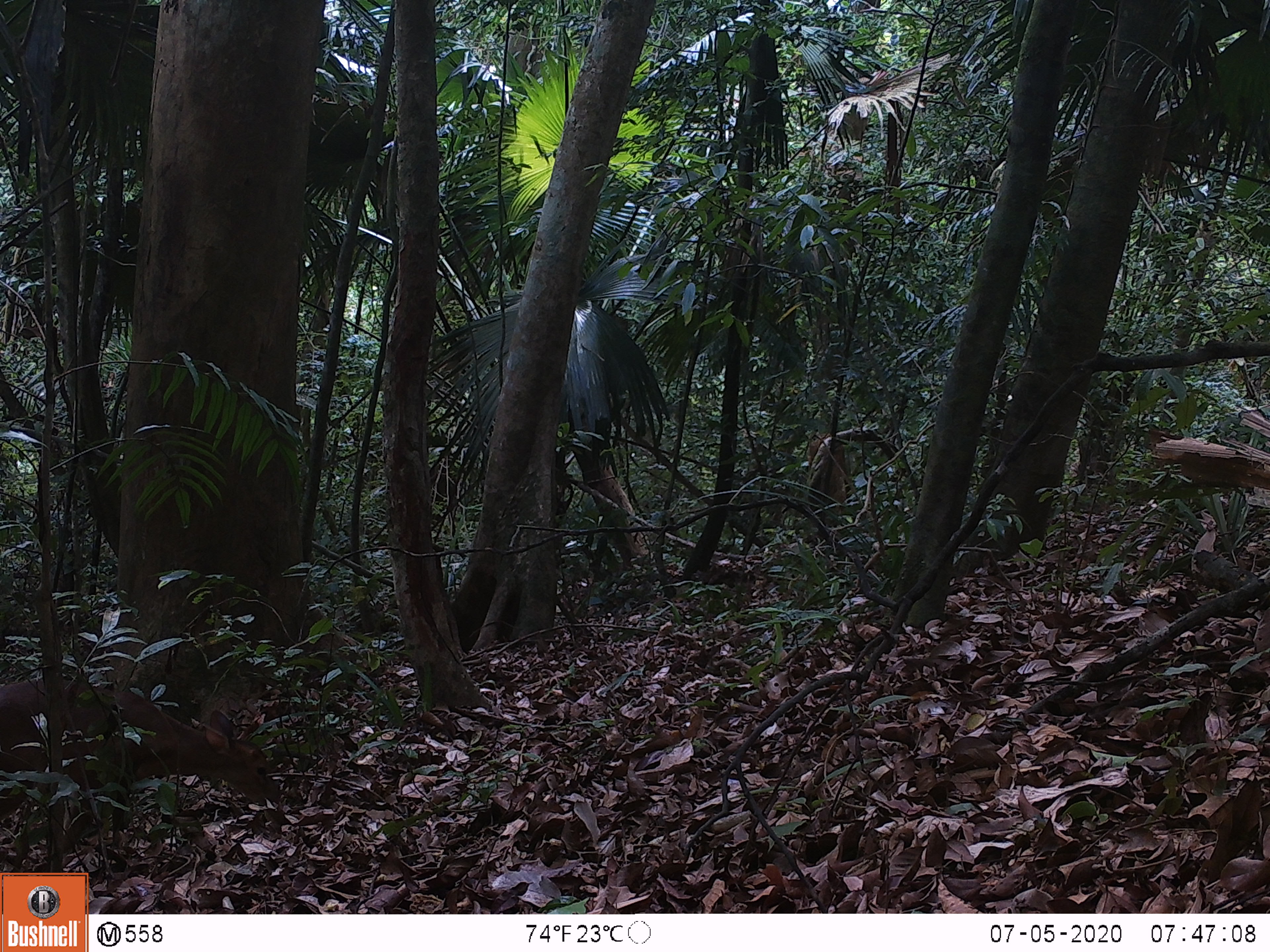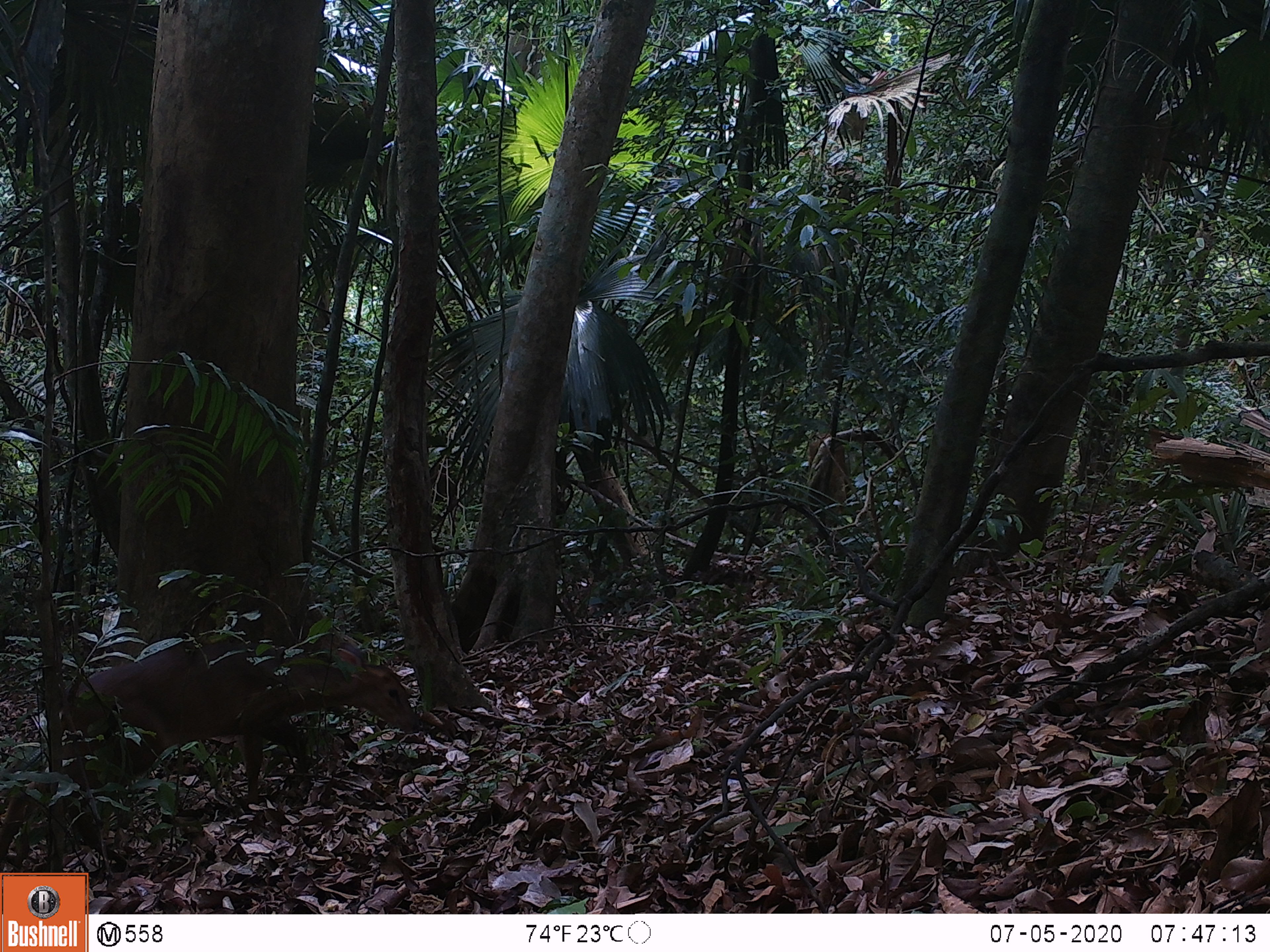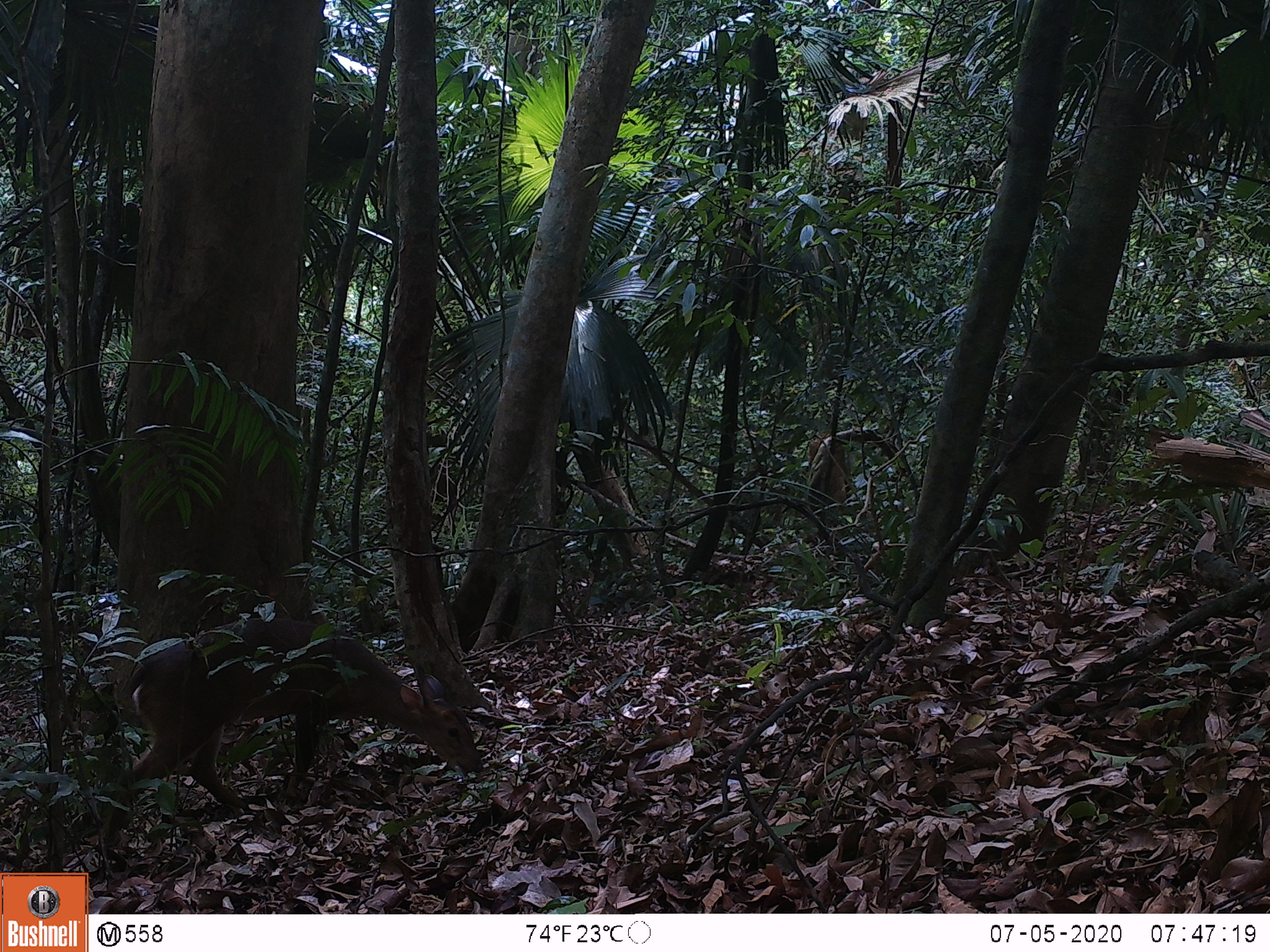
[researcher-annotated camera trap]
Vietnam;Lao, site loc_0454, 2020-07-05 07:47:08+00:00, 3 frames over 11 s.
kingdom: Animalia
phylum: Chordata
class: Mammalia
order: Artiodactyla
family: Cervidae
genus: Muntiacus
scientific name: Muntiacus vuquangensis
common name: large-antlered muntjac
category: large antlered muntjac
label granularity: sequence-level